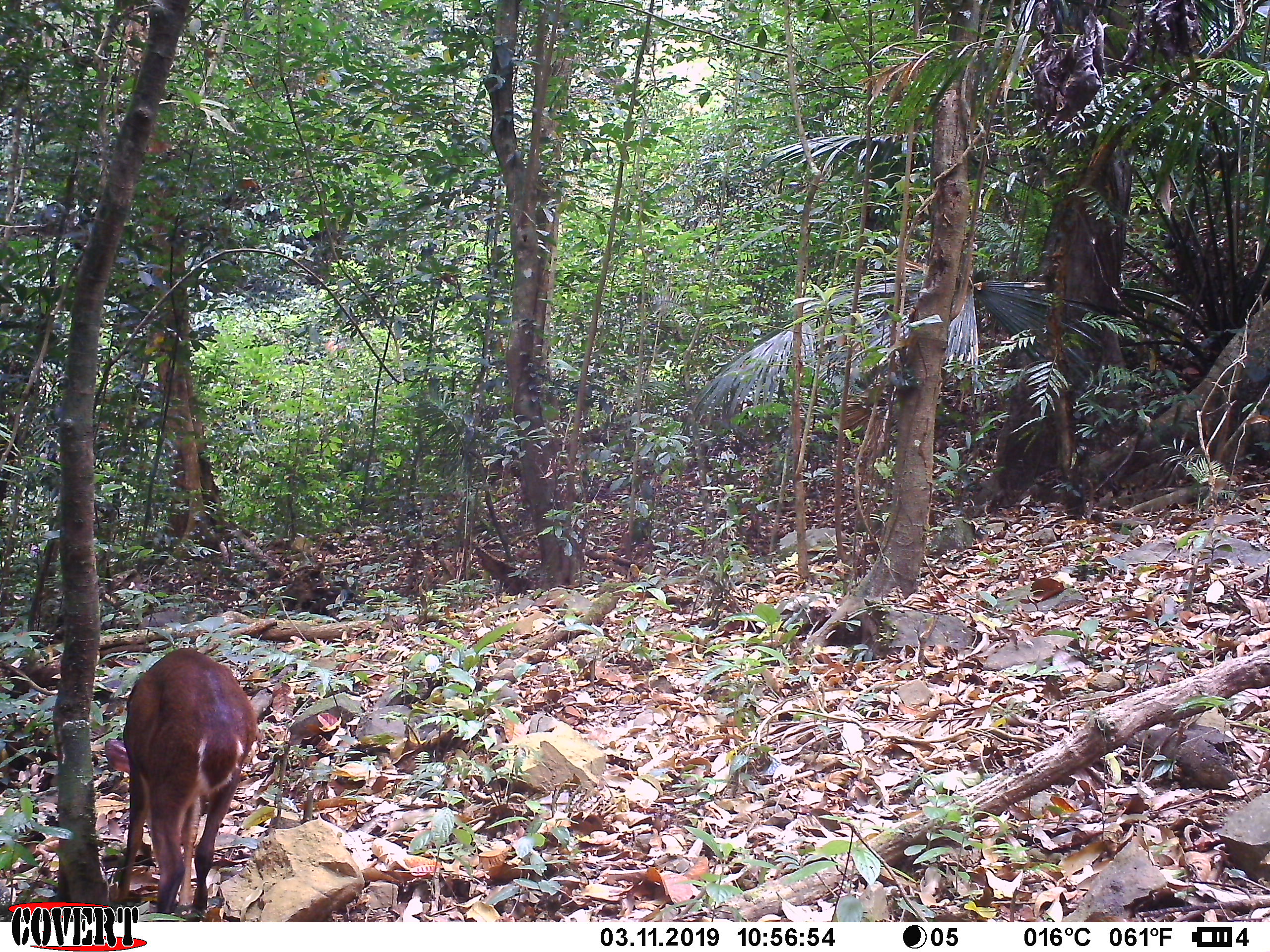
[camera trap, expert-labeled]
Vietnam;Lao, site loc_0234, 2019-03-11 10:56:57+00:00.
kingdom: Animalia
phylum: Chordata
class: Mammalia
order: Artiodactyla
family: Cervidae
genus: Muntiacus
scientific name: Muntiacus vuquangensis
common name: large-antlered muntjac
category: large antlered muntjac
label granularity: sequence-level